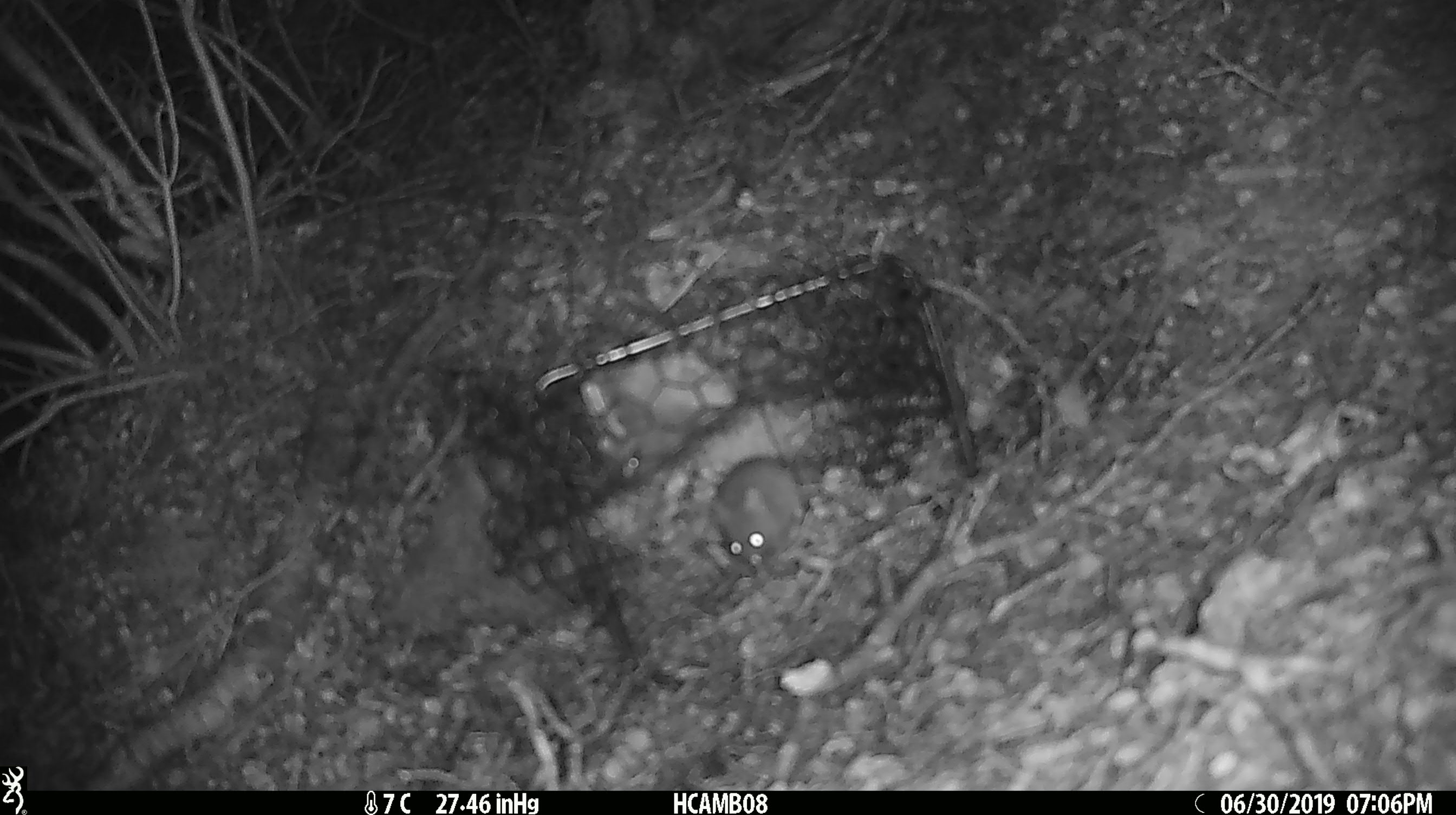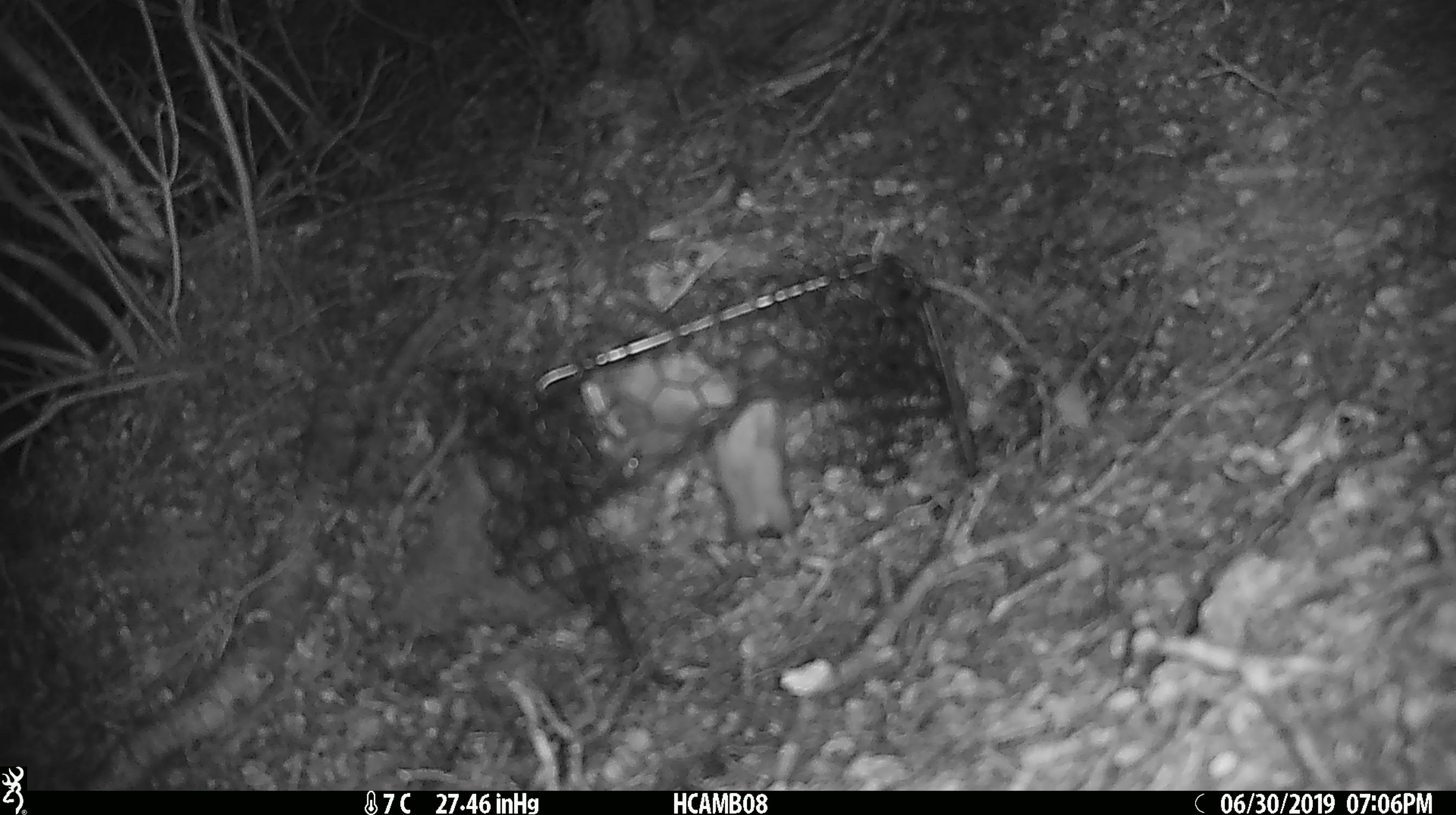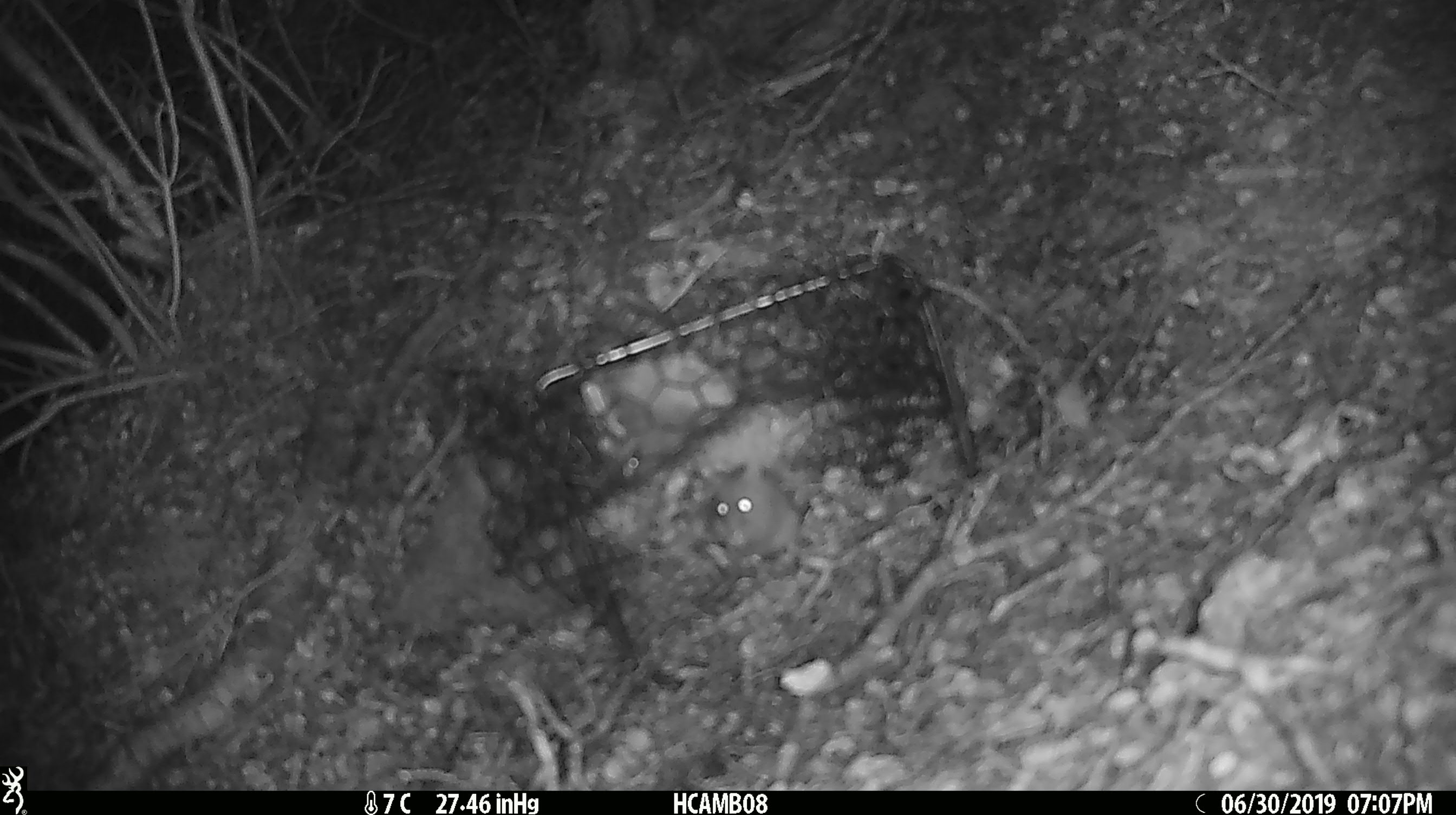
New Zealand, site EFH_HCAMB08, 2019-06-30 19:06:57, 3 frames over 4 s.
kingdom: Animalia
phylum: Chordata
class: Mammalia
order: Rodentia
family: Muridae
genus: Mus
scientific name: Mus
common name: mouse